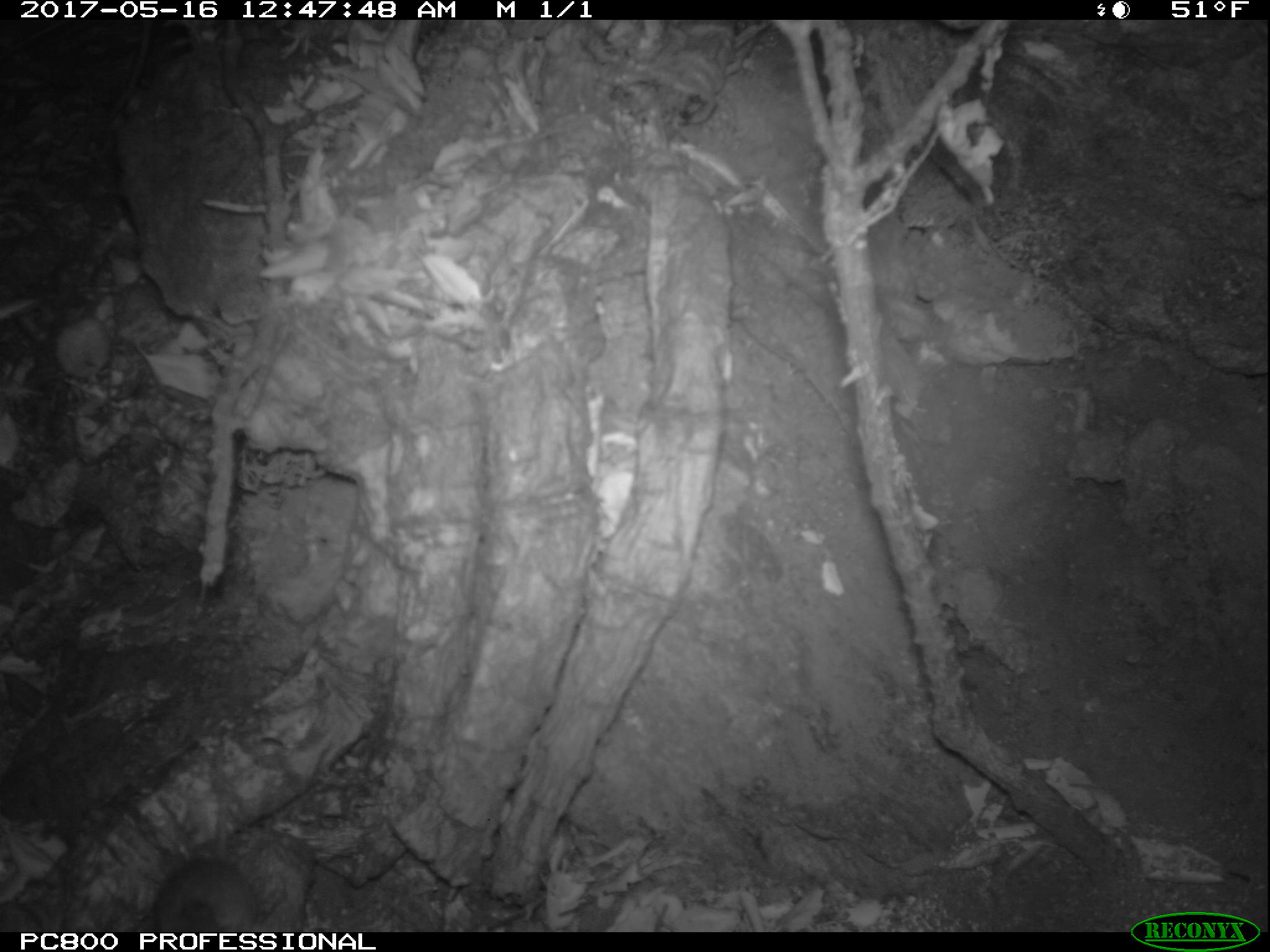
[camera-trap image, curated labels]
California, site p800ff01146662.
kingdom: Animalia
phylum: Chordata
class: Mammalia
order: Rodentia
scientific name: Rodentia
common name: rodent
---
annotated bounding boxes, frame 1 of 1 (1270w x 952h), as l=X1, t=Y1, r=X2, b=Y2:
rodent: l=152, t=745, r=259, b=932